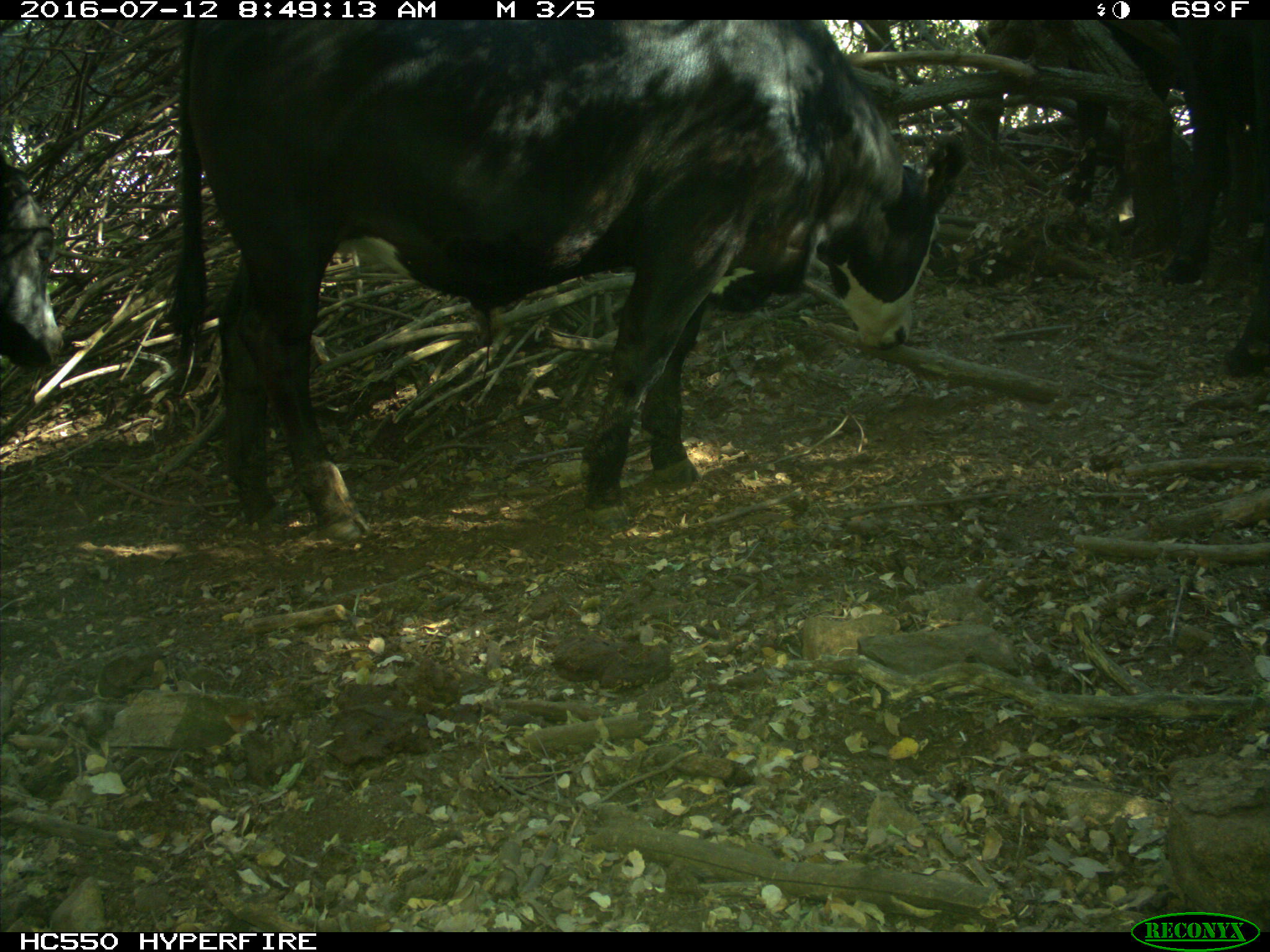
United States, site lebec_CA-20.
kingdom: Animalia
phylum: Chordata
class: Mammalia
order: Artiodactyla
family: Bovidae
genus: Bos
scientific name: Bos taurus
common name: domestic cow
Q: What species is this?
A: Bos taurus (domestic cow).